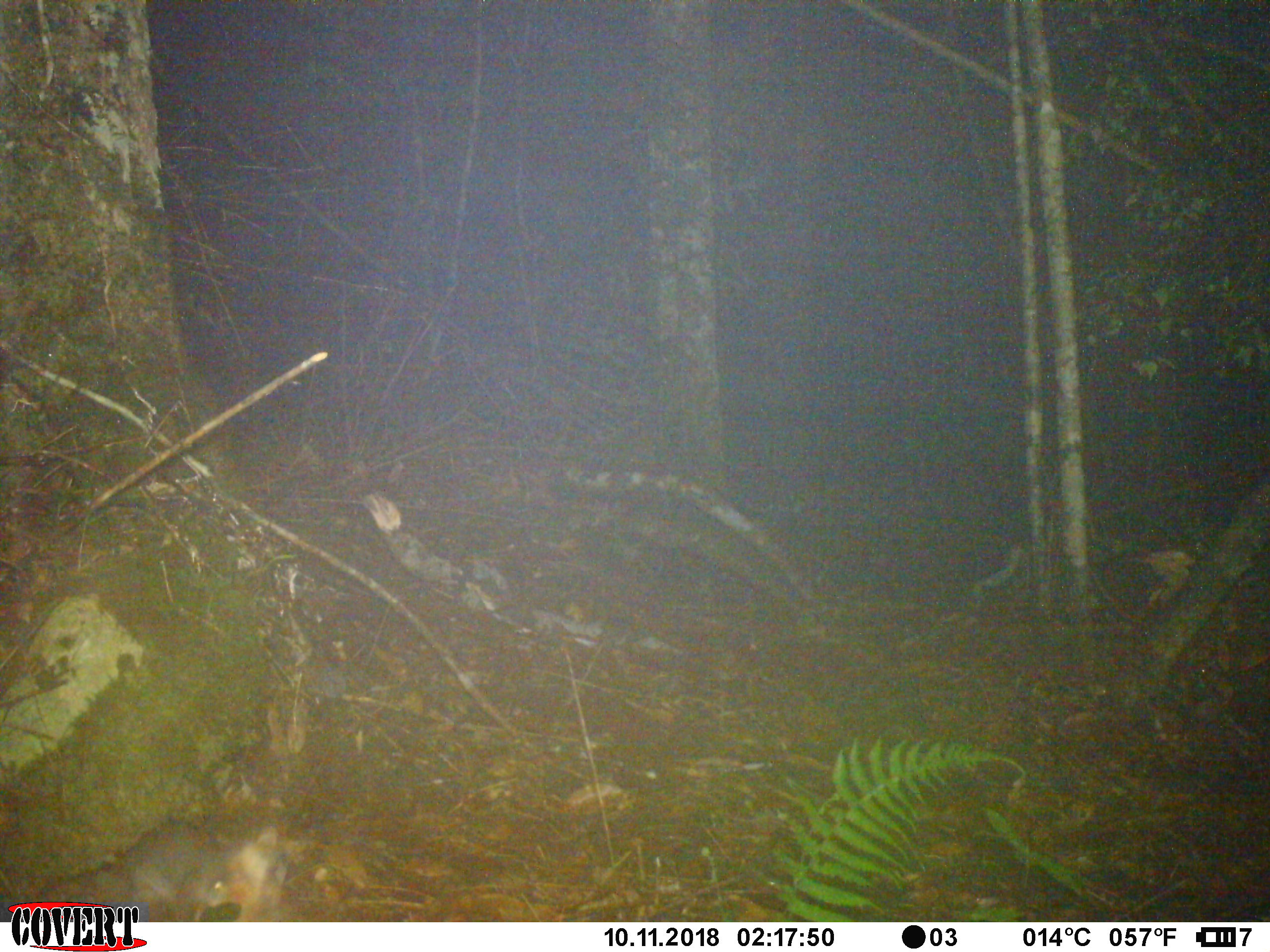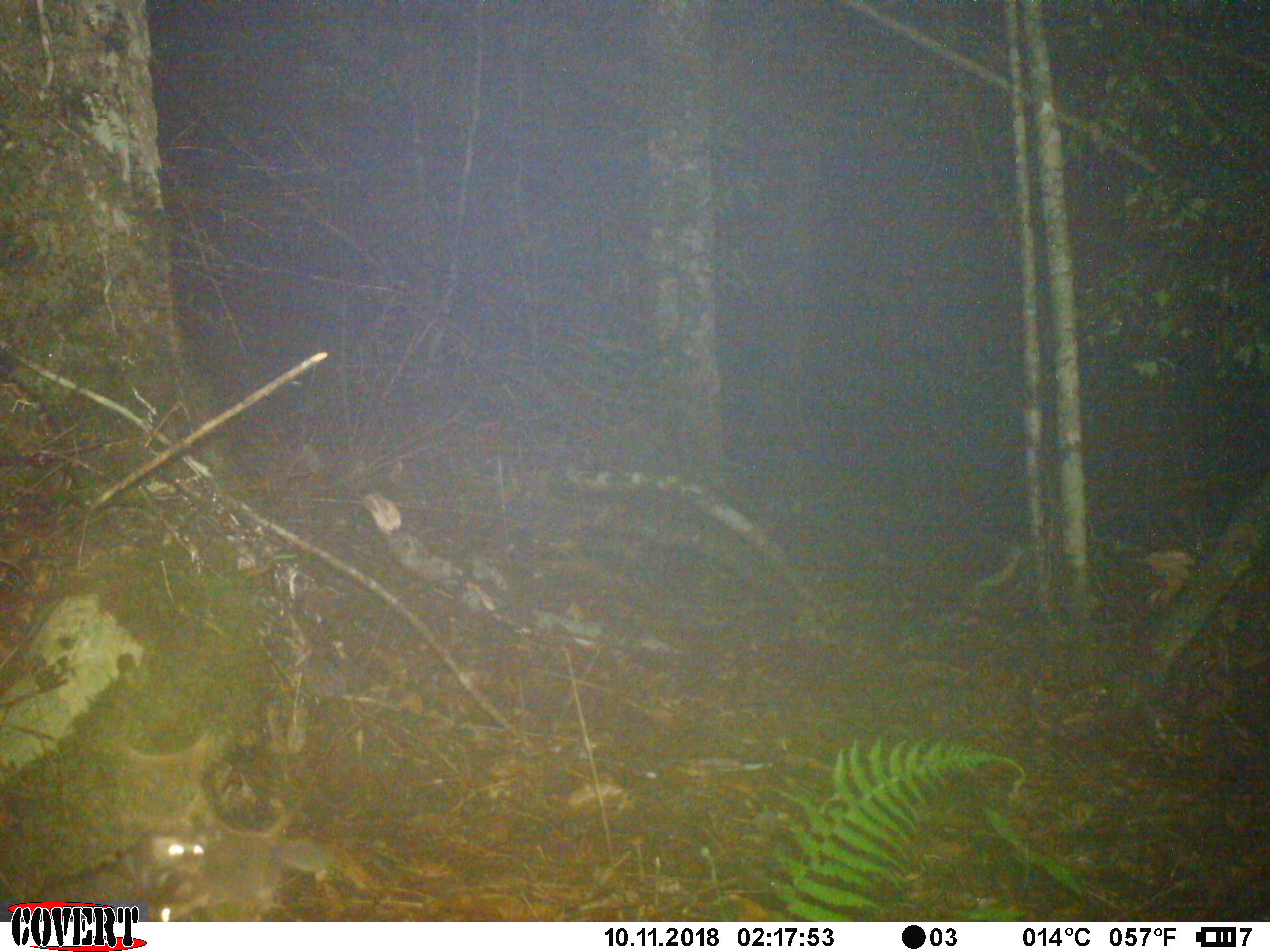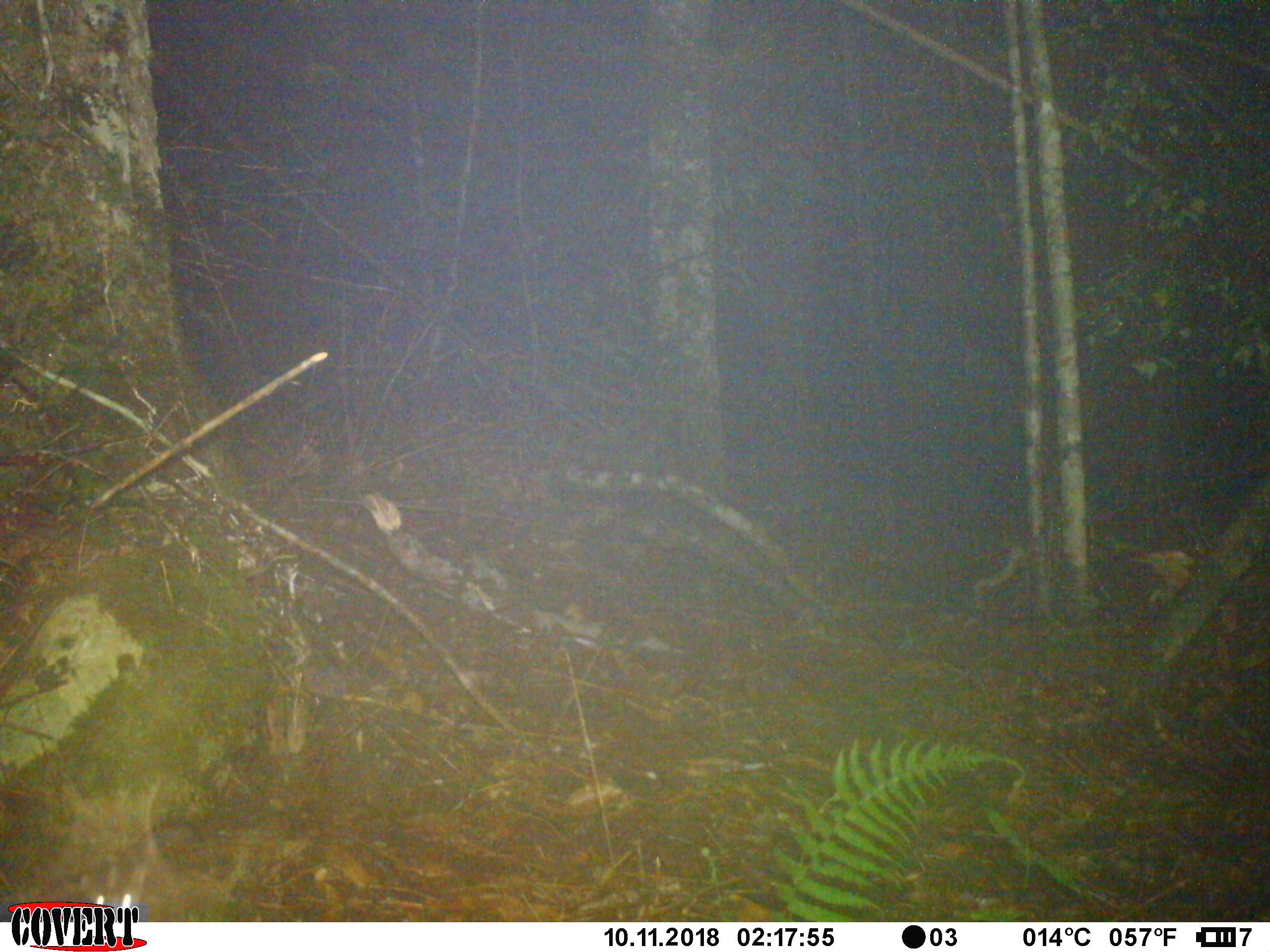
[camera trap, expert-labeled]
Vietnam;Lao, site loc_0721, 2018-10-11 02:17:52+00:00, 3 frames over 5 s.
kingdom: Animalia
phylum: Chordata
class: Mammalia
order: Carnivora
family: Mustelidae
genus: Melogale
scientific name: Melogale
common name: ferret badger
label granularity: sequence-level